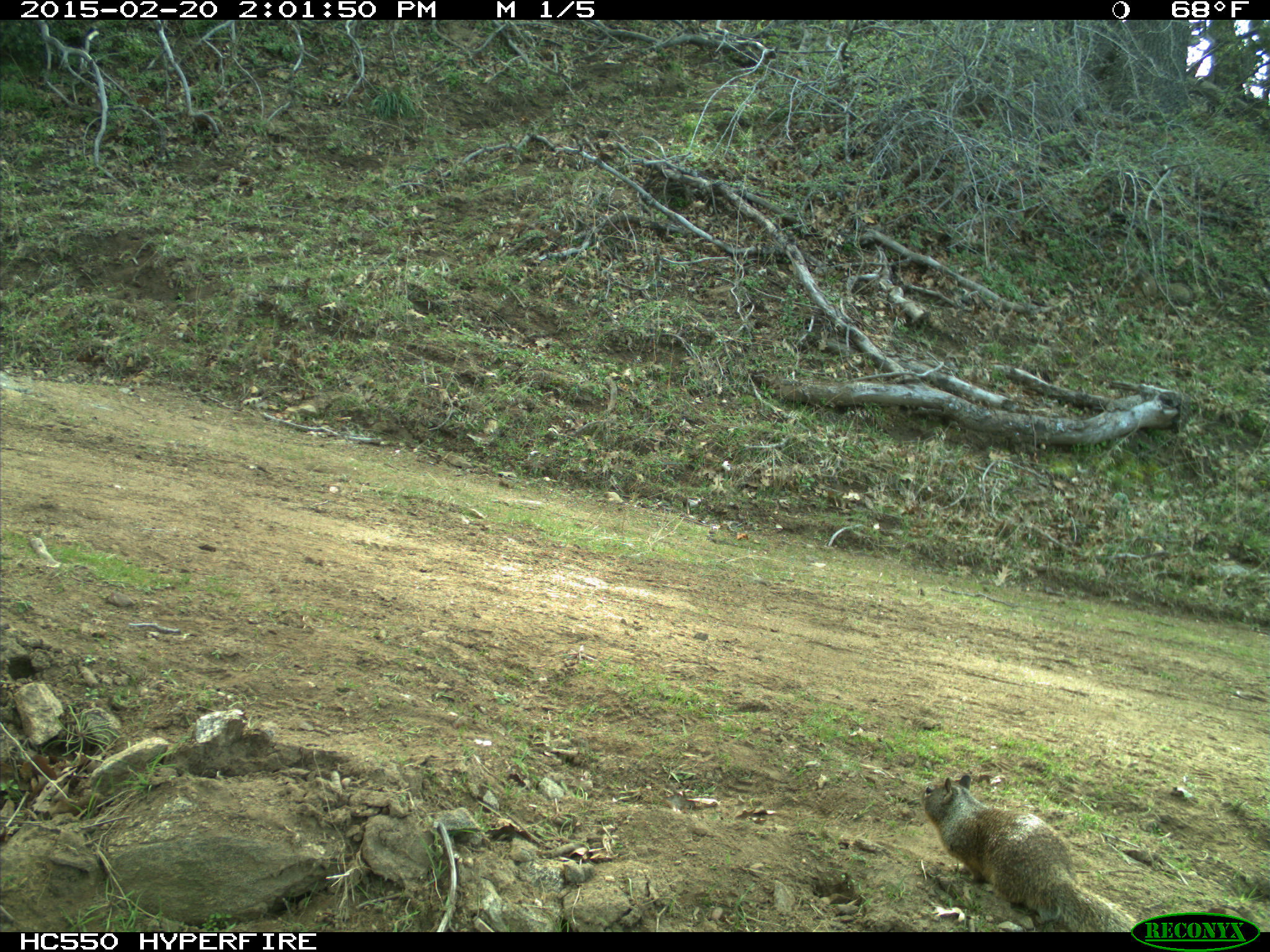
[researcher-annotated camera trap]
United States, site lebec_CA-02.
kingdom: Animalia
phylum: Chordata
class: Mammalia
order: Rodentia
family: Sciuridae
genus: Otospermophilus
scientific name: Otospermophilus beecheyi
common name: california ground squirrel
Otospermophilus beecheyi (california ground squirrel).